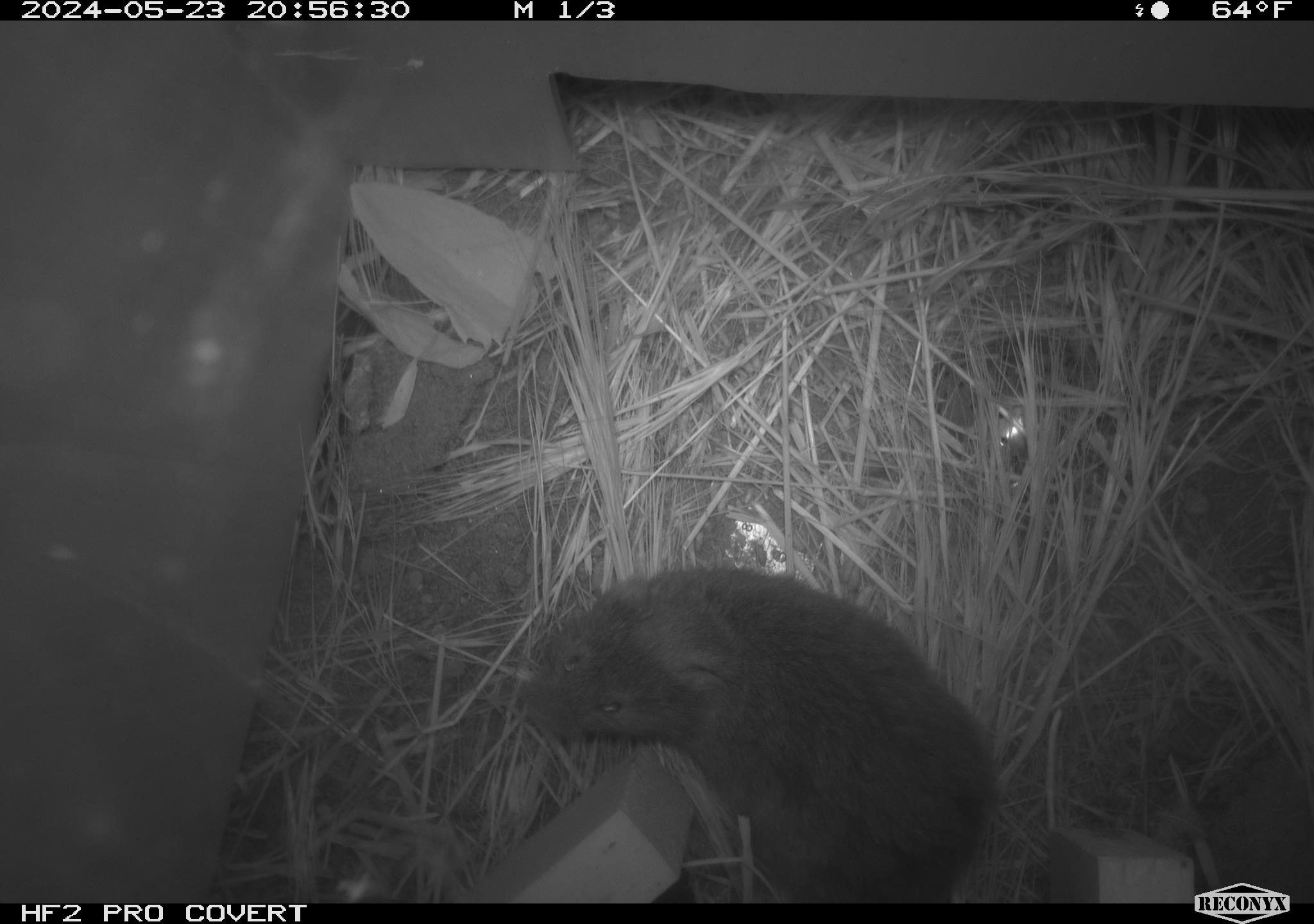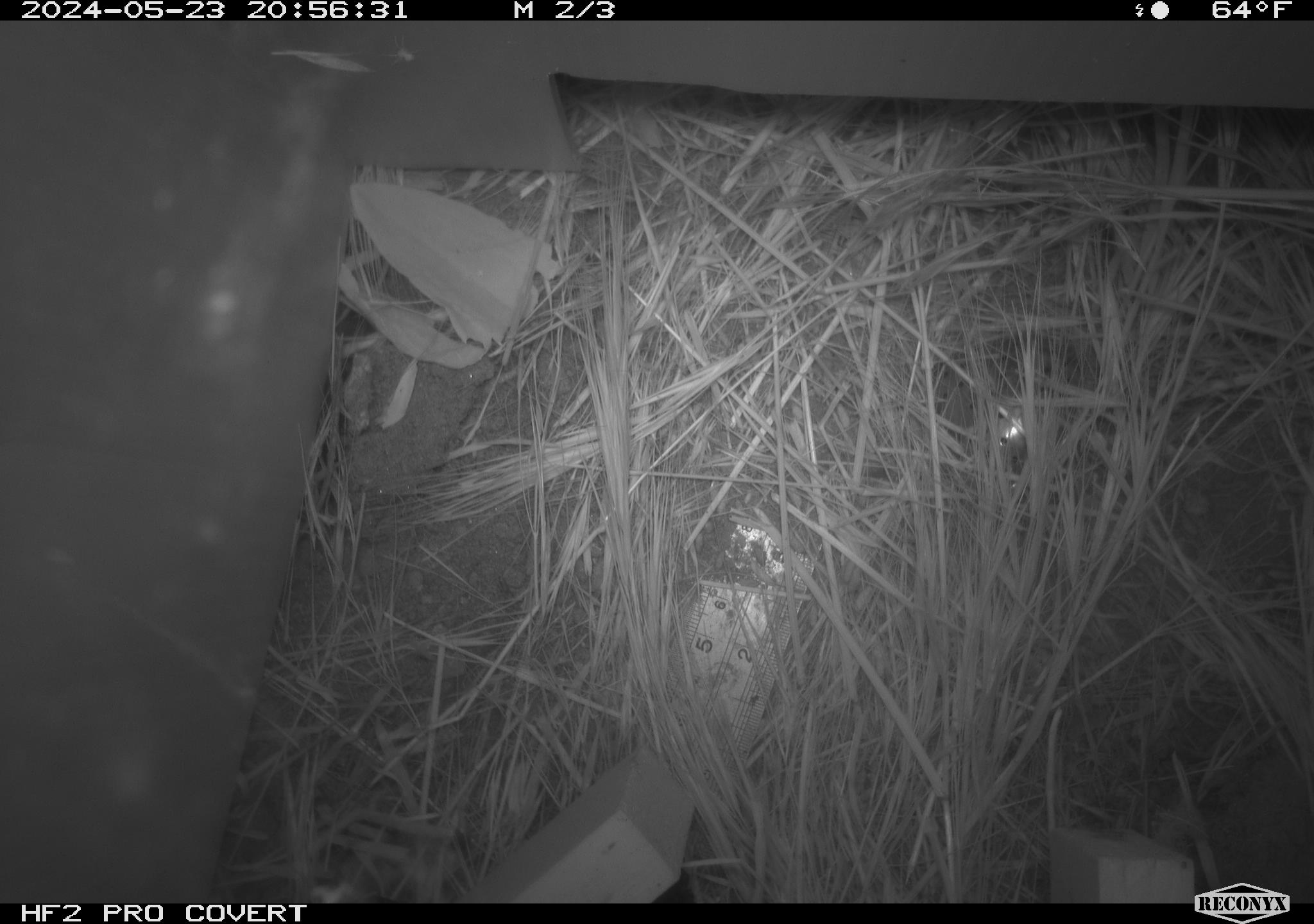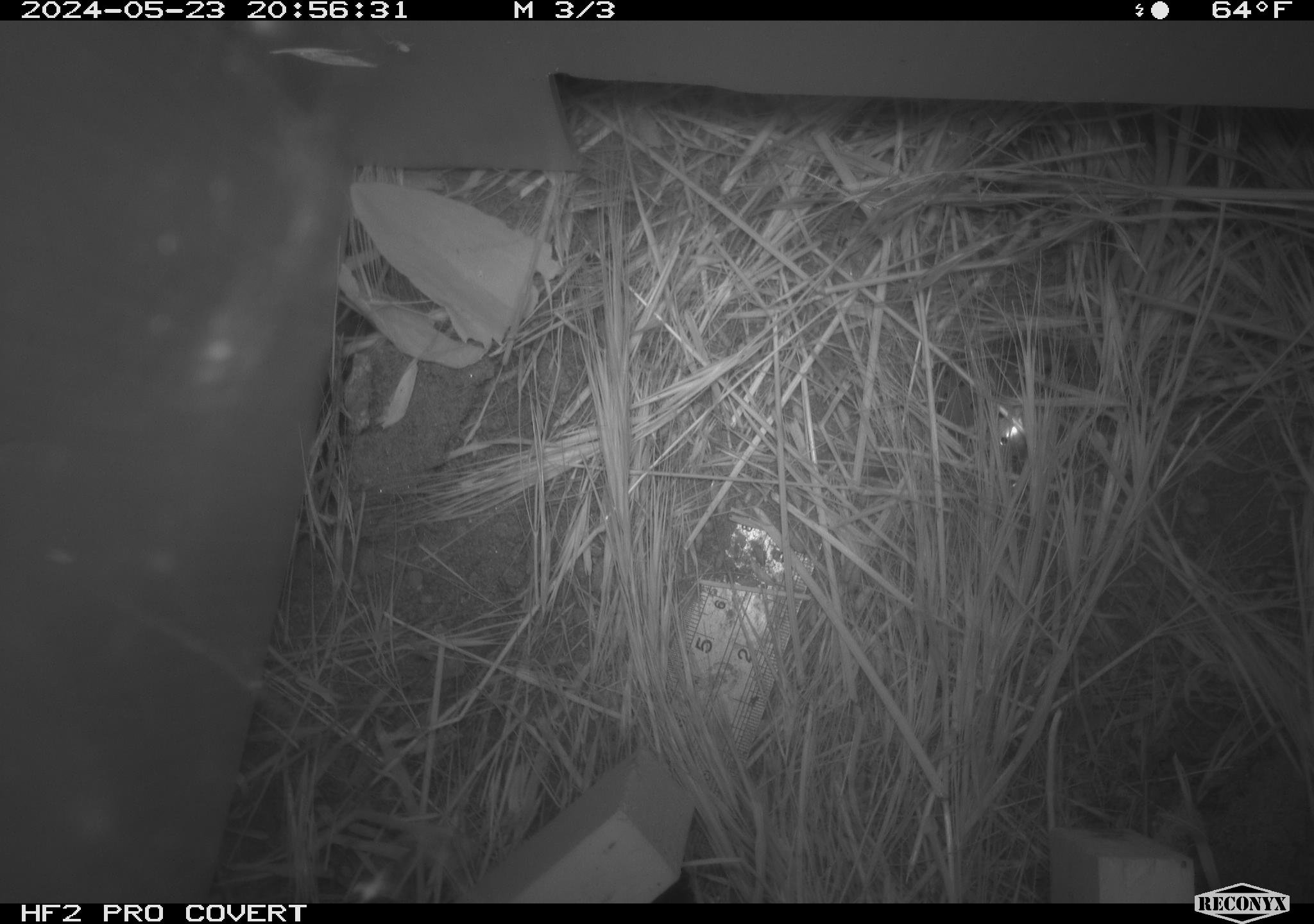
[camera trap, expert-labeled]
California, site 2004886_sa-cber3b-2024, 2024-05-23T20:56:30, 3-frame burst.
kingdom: Animalia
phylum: Chordata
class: Mammalia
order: Rodentia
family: Cricetidae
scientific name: Arvicolinae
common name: voles, lemmings, and muskrats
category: arvicolinae subfamily